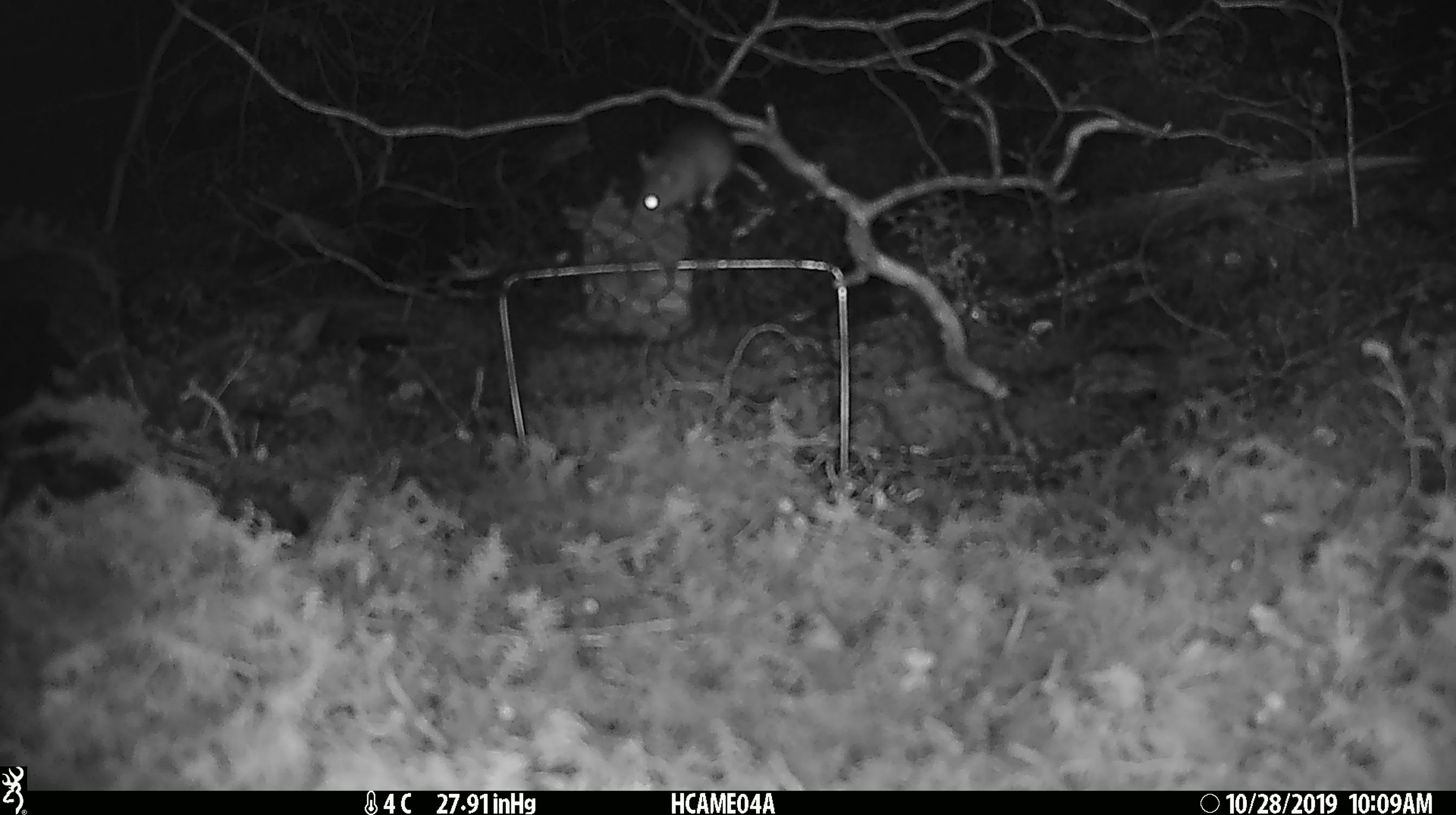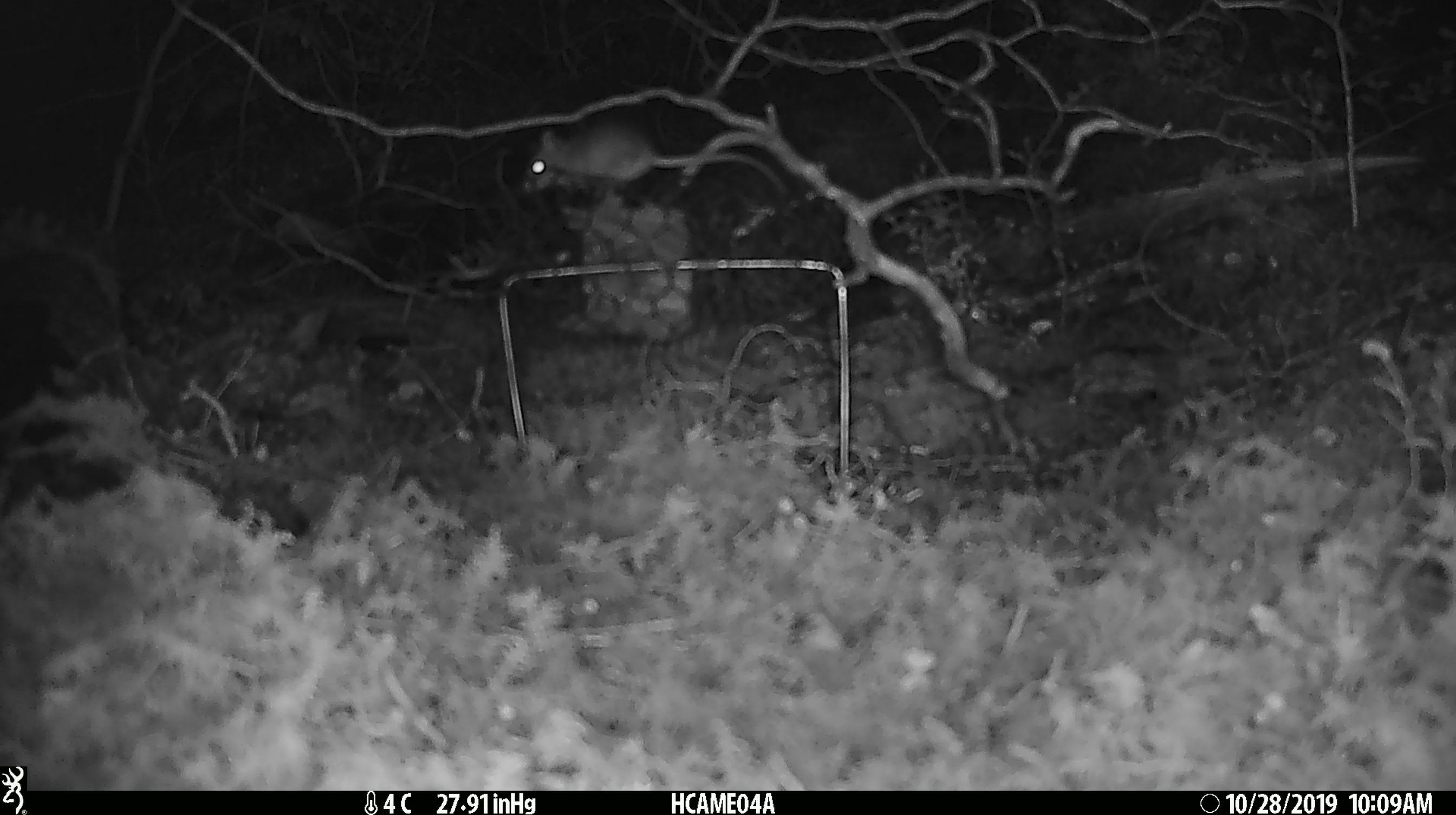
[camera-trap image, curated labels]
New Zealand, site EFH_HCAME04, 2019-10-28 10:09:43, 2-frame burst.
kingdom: Animalia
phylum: Chordata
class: Mammalia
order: Rodentia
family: Muridae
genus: Mus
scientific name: Mus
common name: mouse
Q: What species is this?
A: Mouse (Mus).